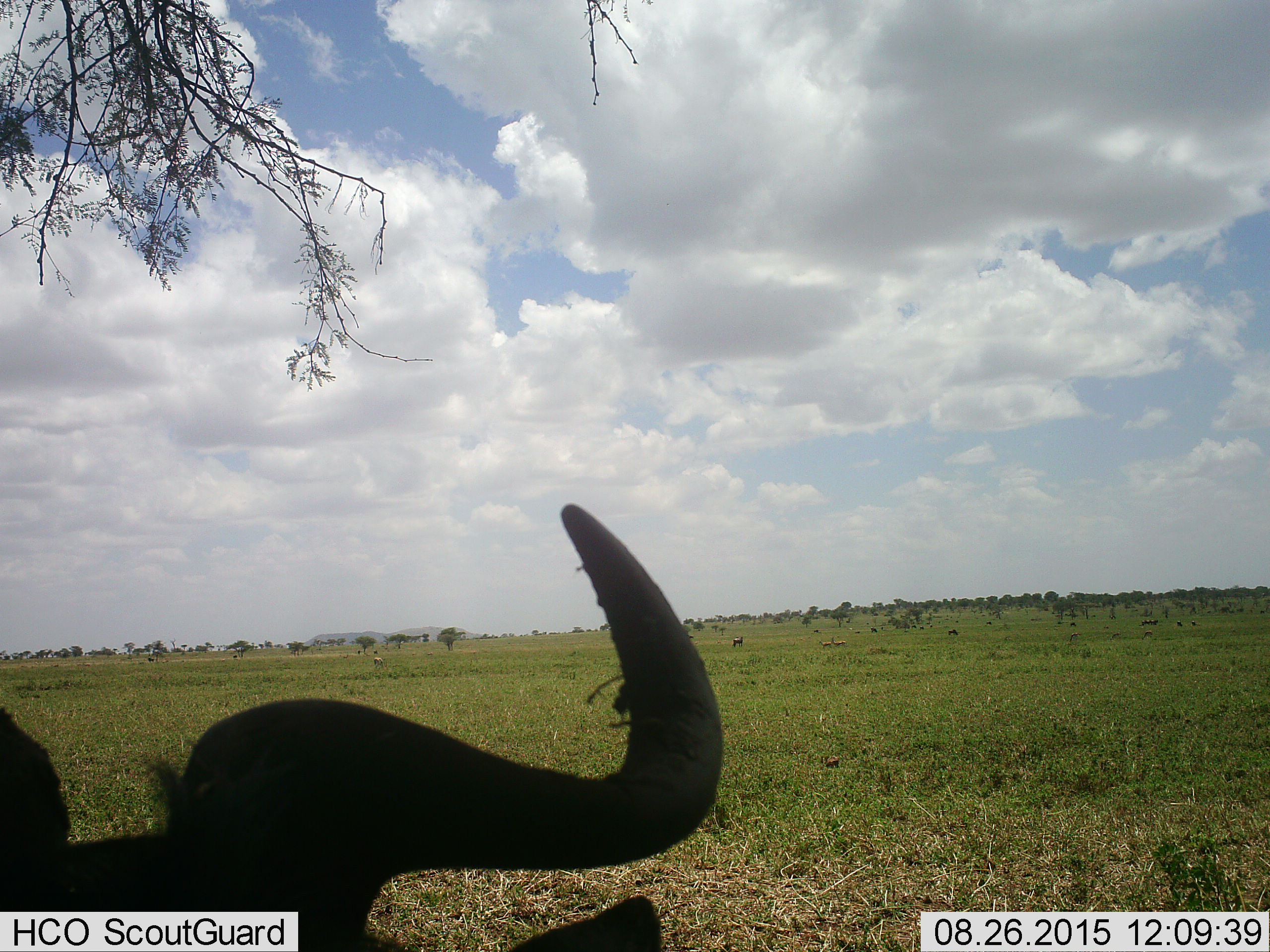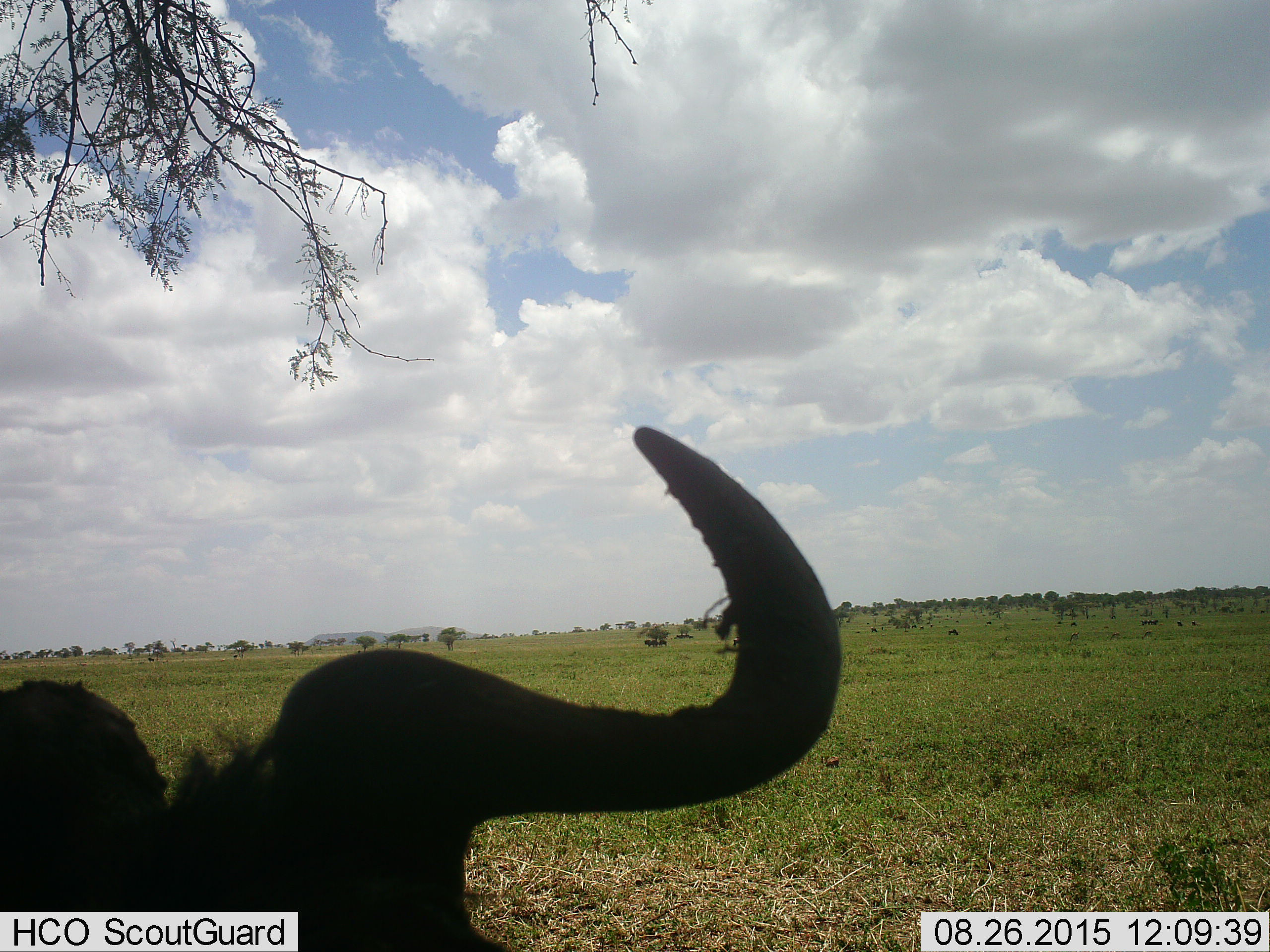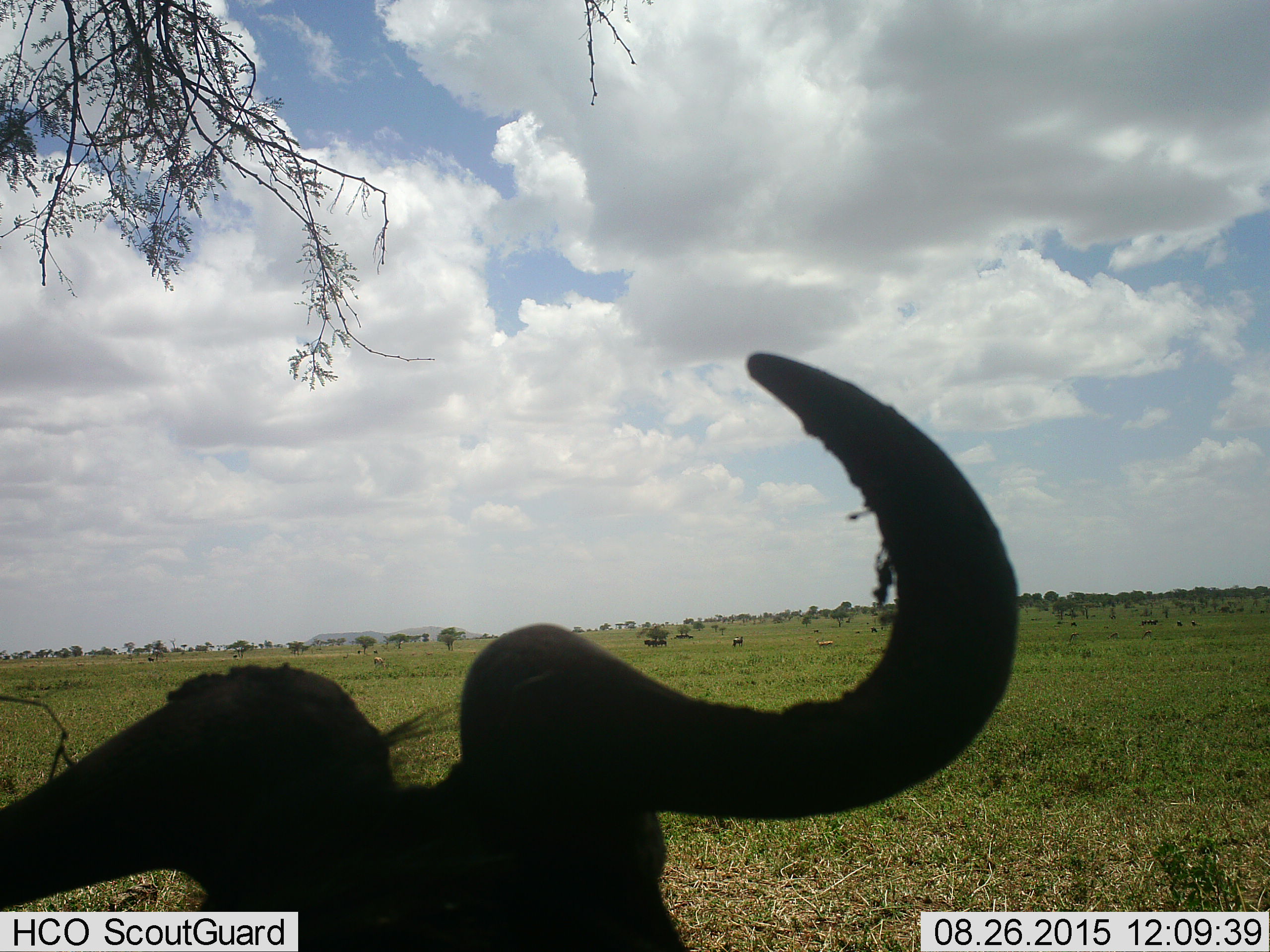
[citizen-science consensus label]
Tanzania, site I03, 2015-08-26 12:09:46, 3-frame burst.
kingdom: Animalia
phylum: Chordata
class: Mammalia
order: Artiodactyla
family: Bovidae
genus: Connochaetes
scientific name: Connochaetes taurinus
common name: blue wildebeest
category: wildebeest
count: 1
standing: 62%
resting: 25%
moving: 0%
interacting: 12%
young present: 0%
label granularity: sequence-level